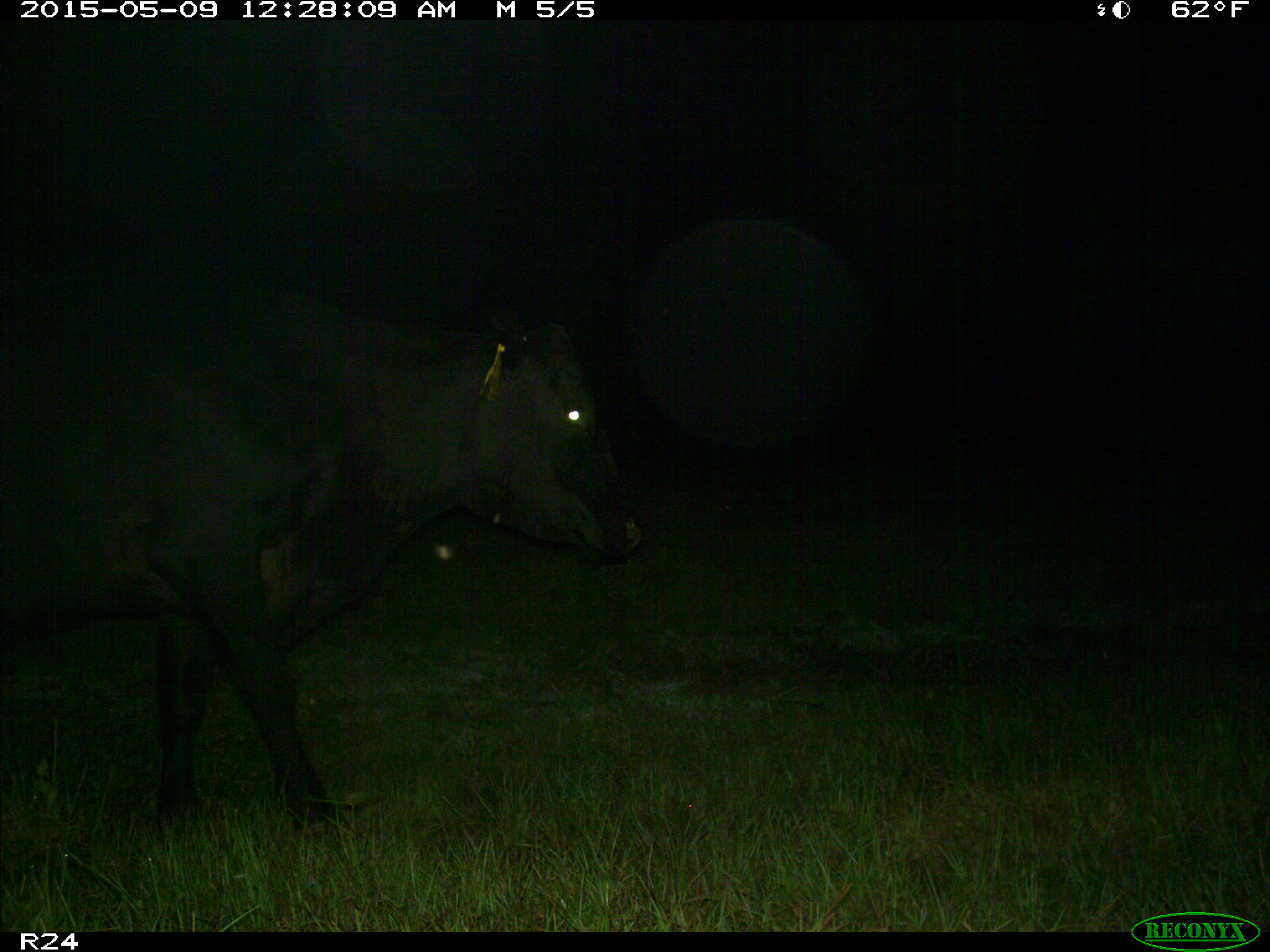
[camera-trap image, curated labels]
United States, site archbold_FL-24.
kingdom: Animalia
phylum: Chordata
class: Mammalia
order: Artiodactyla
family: Bovidae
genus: Bos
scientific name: Bos taurus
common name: domestic cow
Bos taurus (domestic cow).